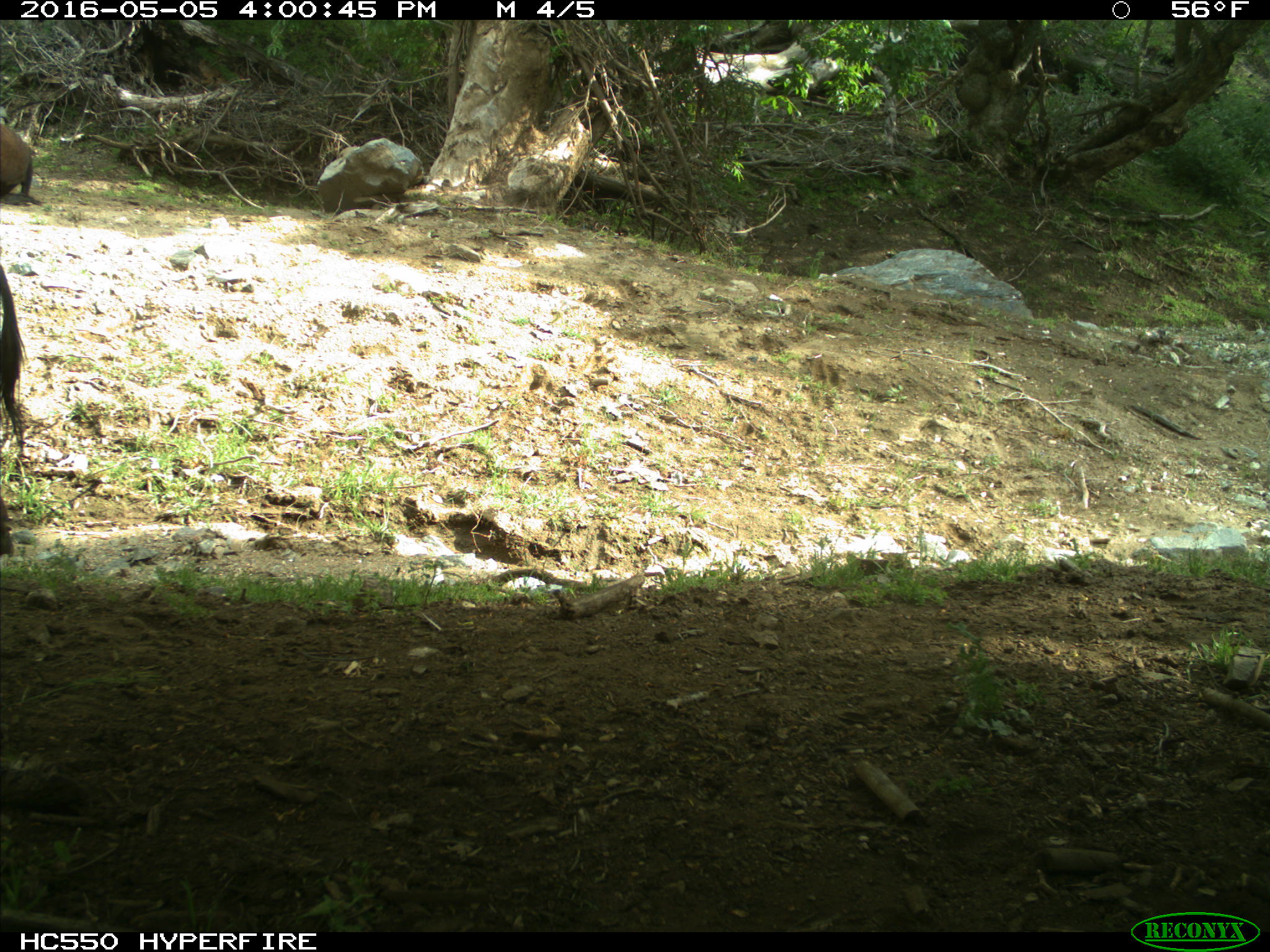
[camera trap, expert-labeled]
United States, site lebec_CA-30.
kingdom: Animalia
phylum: Chordata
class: Mammalia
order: Artiodactyla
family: Bovidae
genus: Bos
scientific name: Bos taurus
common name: domestic cow